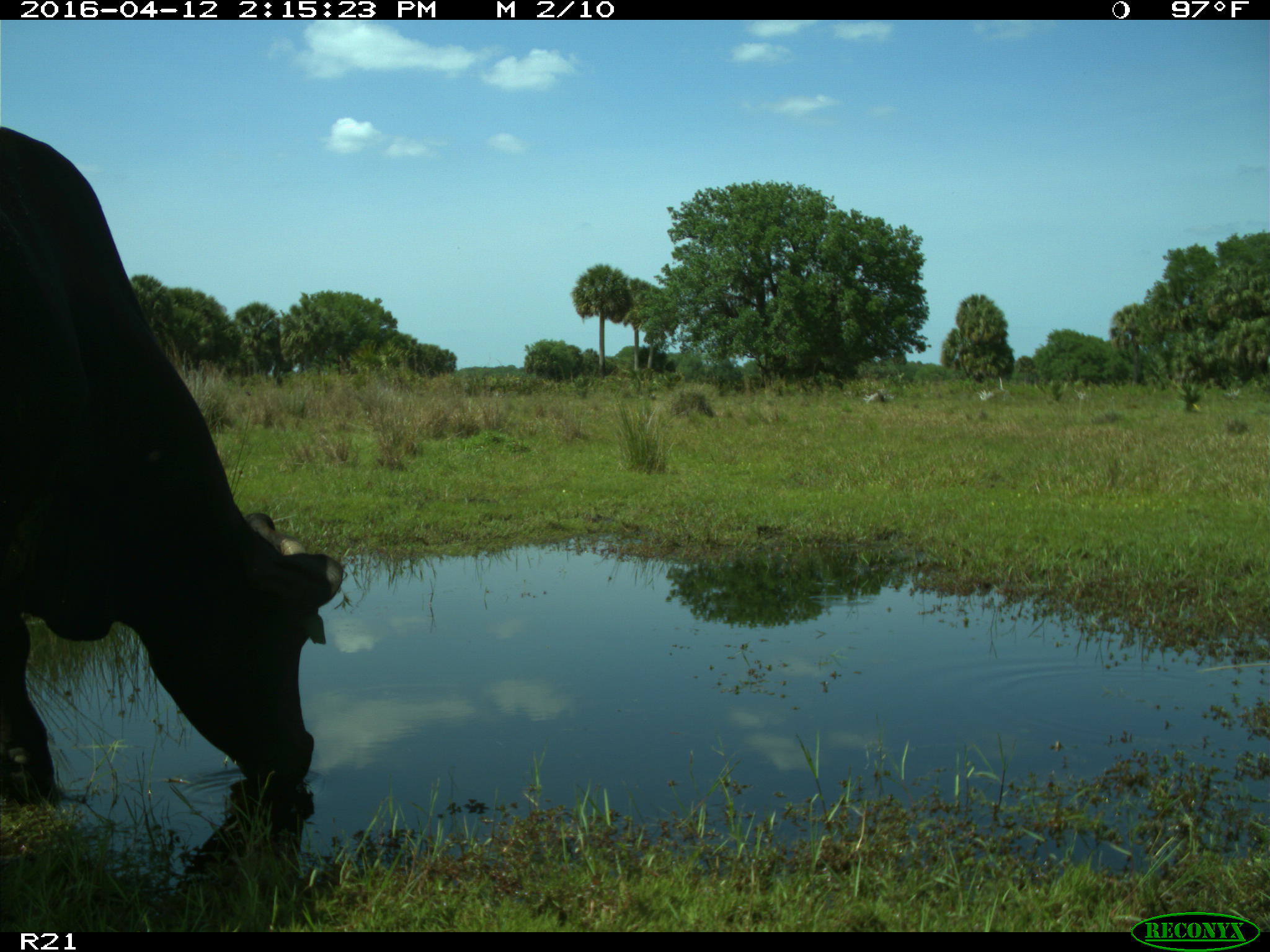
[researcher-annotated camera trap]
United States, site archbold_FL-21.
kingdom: Animalia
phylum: Chordata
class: Mammalia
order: Artiodactyla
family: Bovidae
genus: Bos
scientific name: Bos taurus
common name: domestic cow